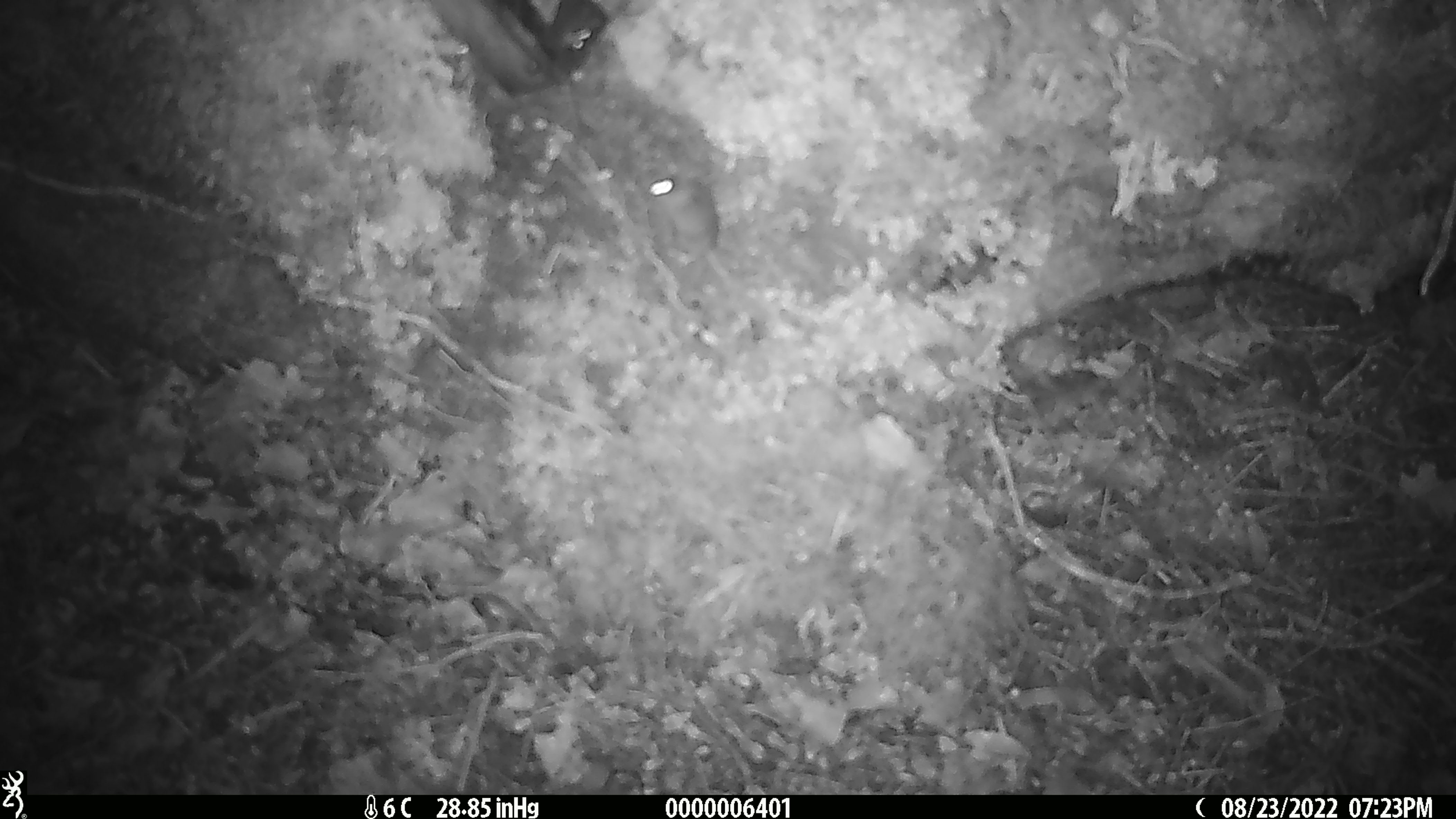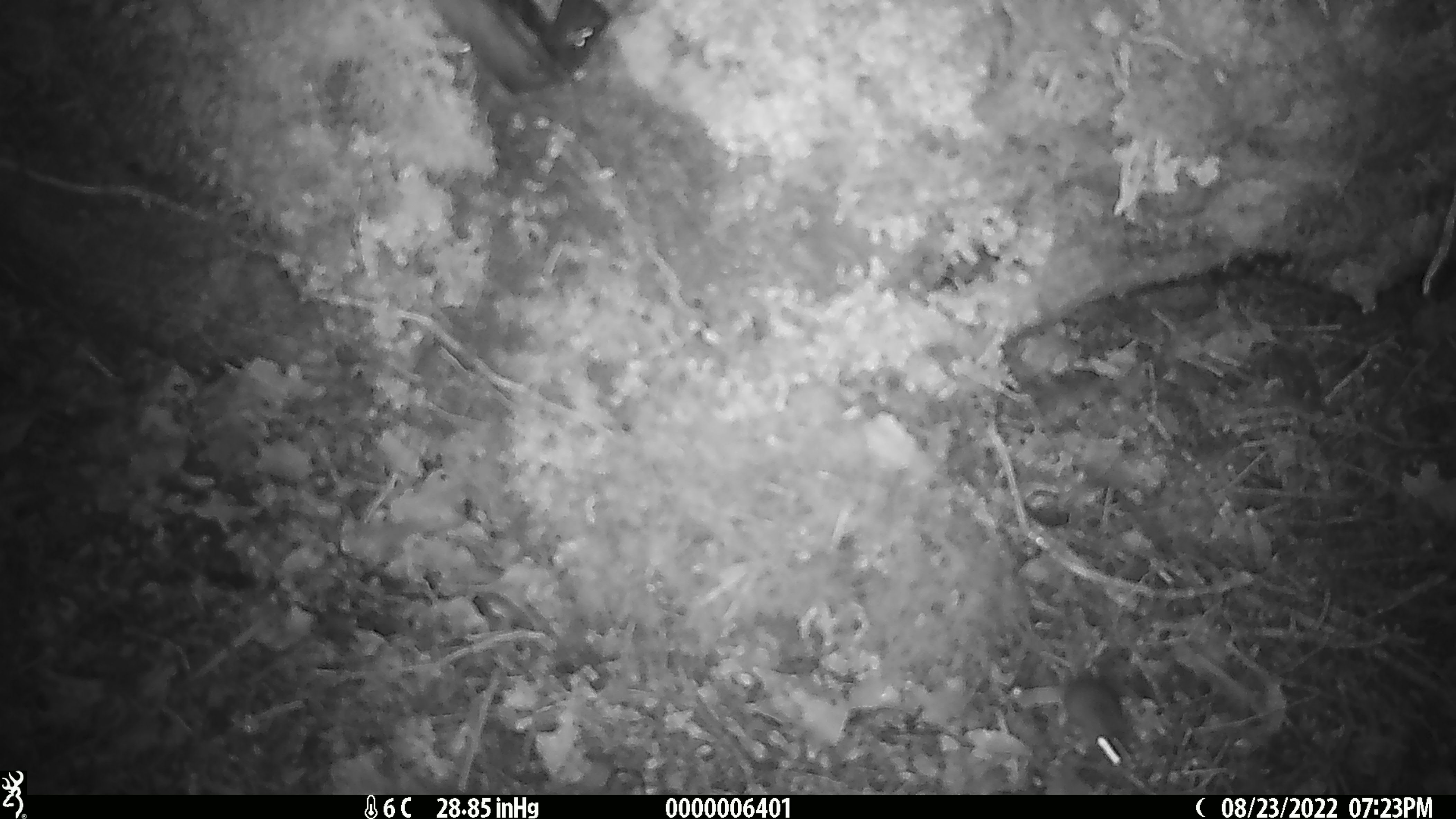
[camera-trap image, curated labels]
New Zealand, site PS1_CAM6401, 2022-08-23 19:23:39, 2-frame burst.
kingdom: Animalia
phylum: Chordata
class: Mammalia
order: Rodentia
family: Muridae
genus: Mus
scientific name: Mus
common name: mouse